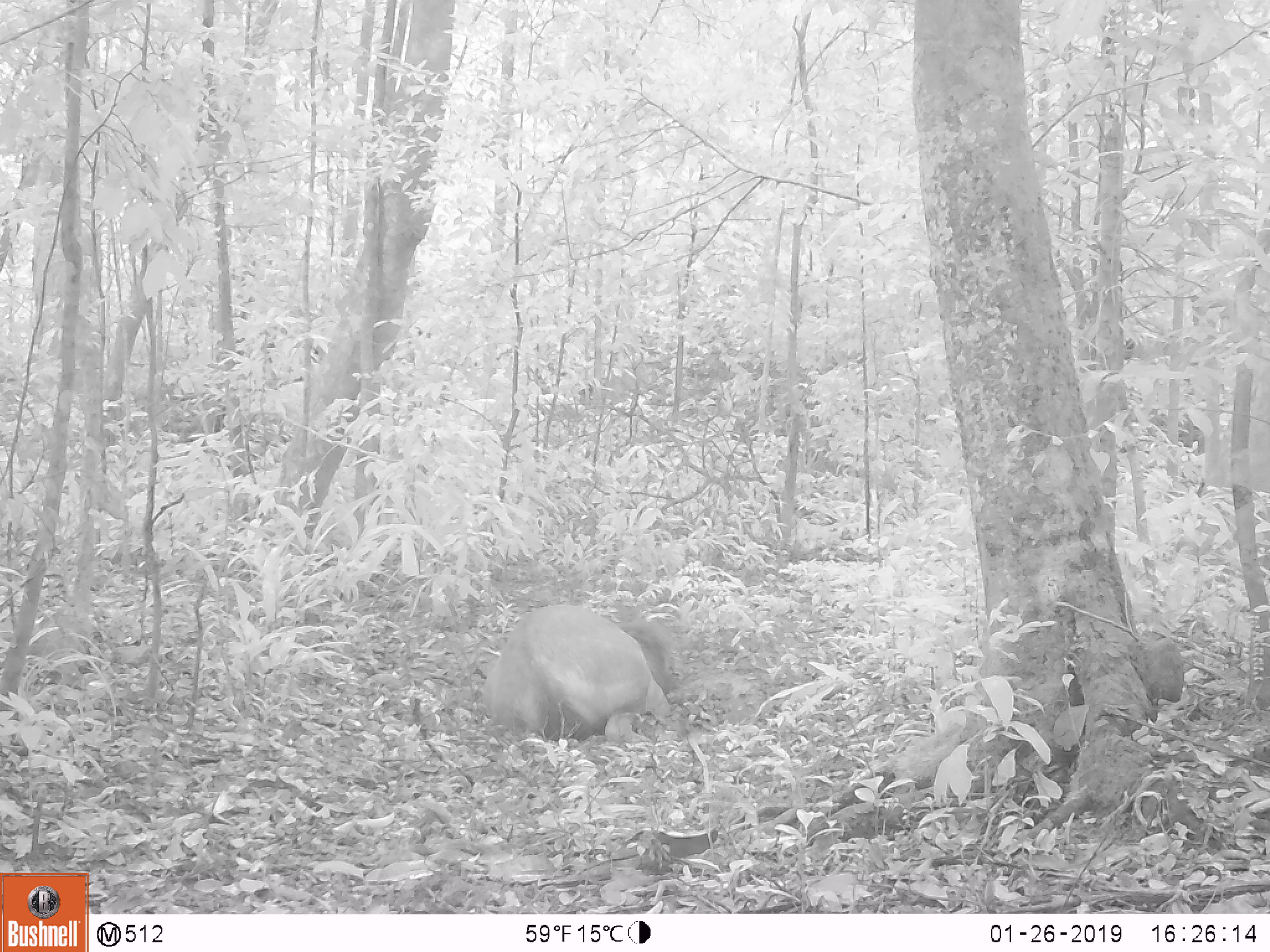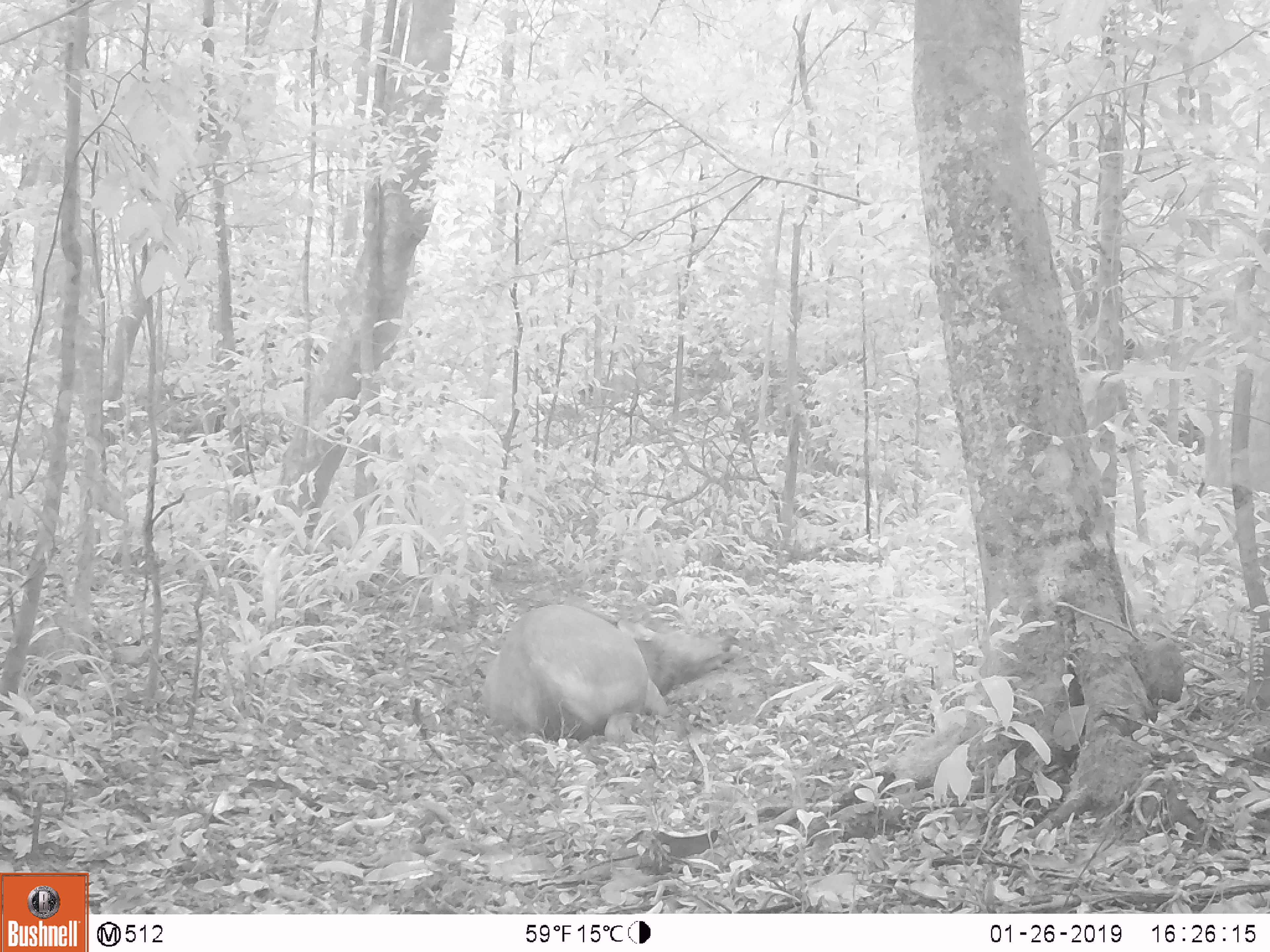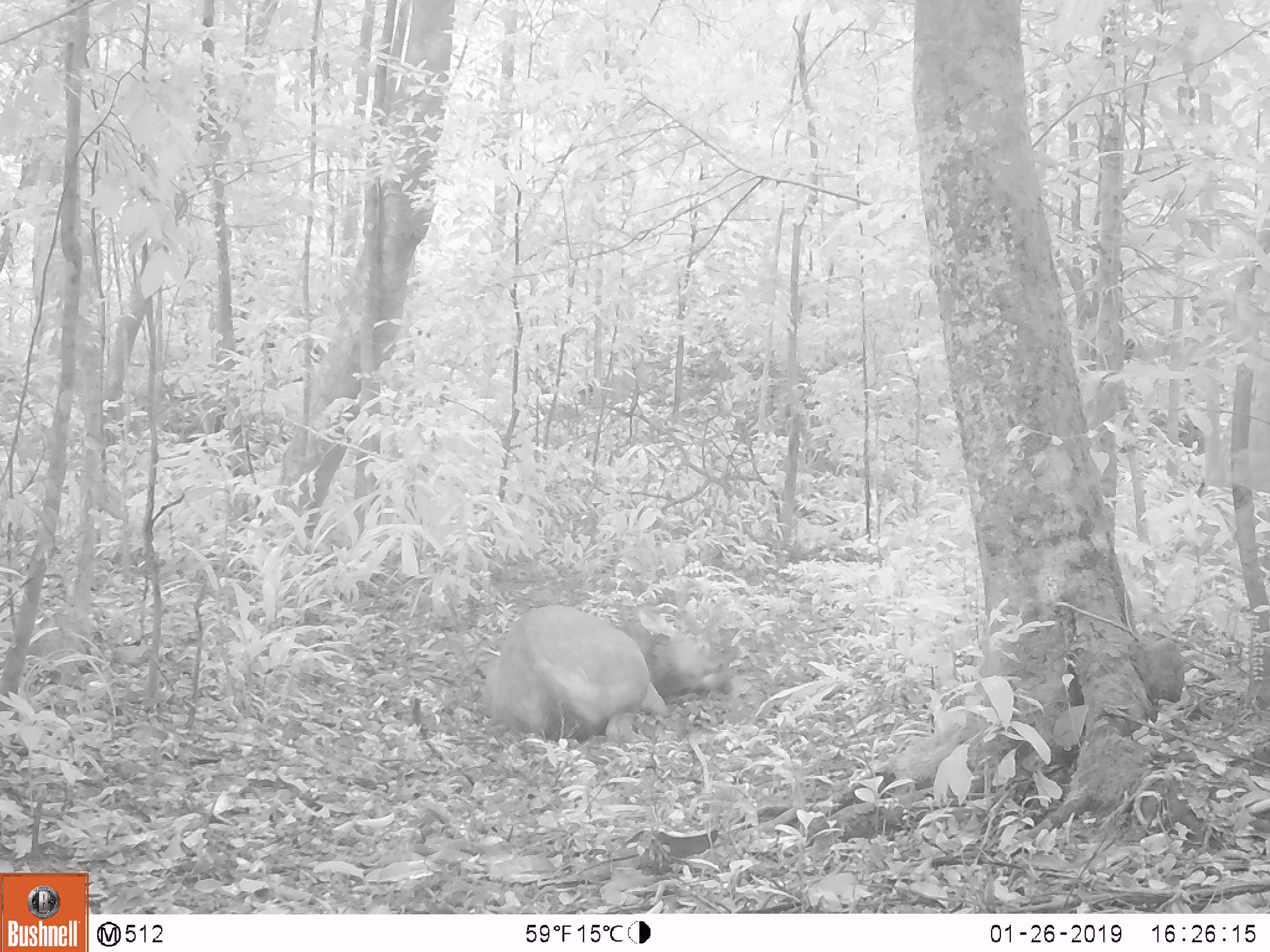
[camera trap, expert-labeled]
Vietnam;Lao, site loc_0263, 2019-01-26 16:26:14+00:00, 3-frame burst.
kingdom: Animalia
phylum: Chordata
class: Mammalia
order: Artiodactyla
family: Cervidae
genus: Rusa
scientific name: Rusa unicolor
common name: sambar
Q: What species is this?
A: Sambar (Rusa unicolor).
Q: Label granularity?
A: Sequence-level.